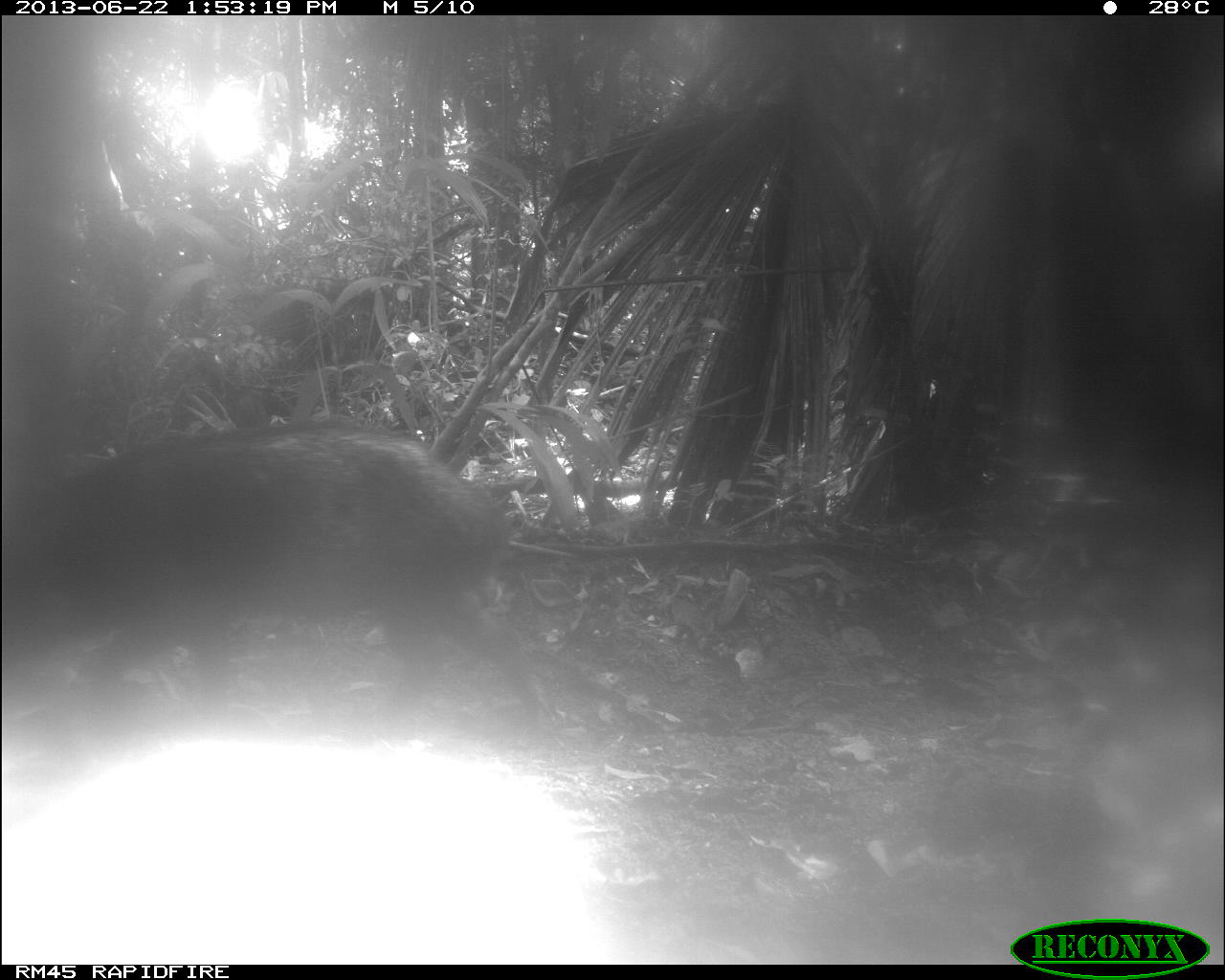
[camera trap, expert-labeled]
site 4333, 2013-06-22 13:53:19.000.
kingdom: Animalia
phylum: Chordata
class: Mammalia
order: Artiodactyla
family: Tayassuidae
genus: Tayassu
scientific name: Tayassu pecari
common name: white-lipped peccary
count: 1